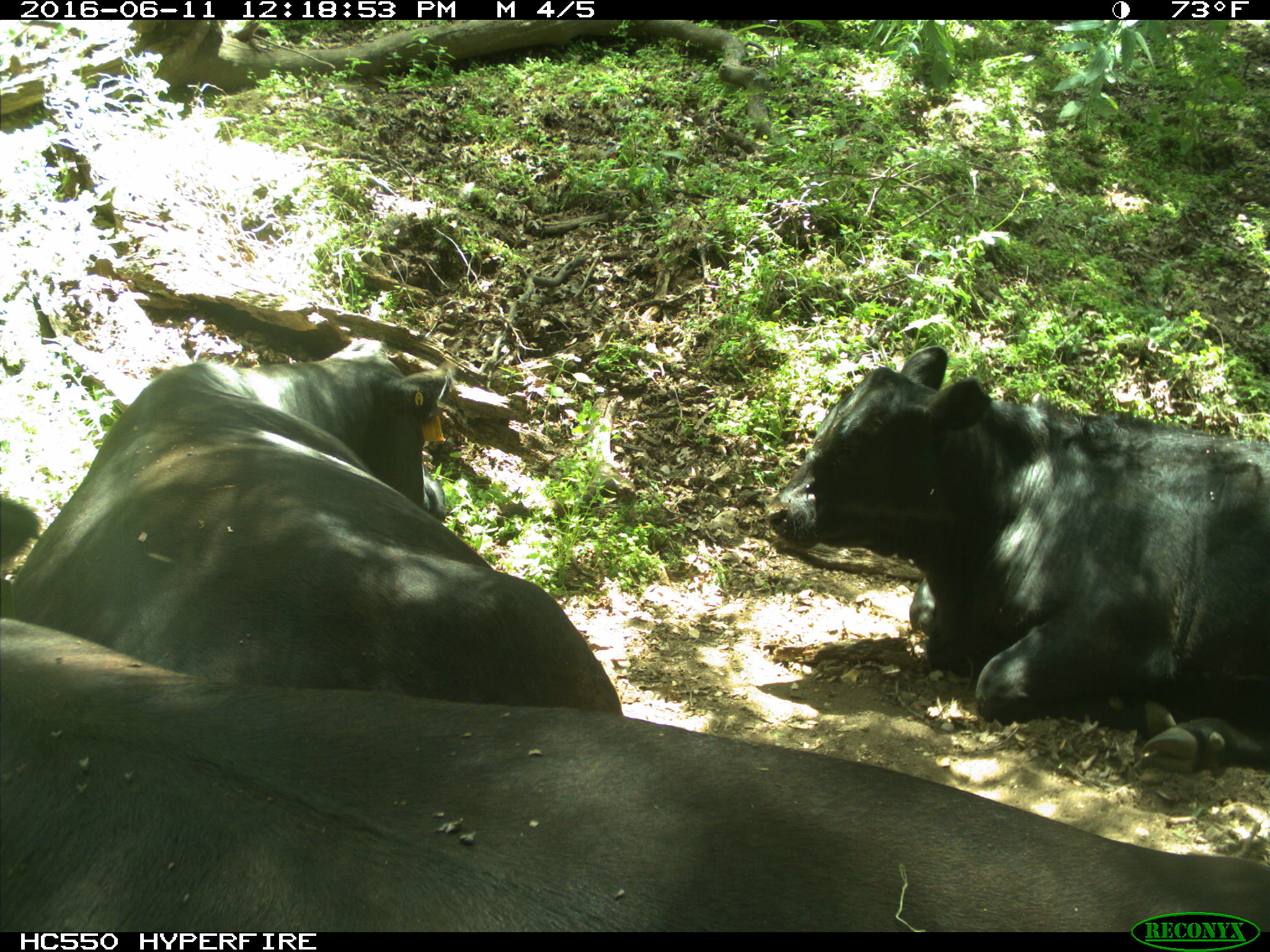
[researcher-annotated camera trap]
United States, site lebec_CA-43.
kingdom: Animalia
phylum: Chordata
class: Mammalia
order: Artiodactyla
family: Bovidae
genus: Bos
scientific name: Bos taurus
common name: domestic cow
Bos taurus (domestic cow).